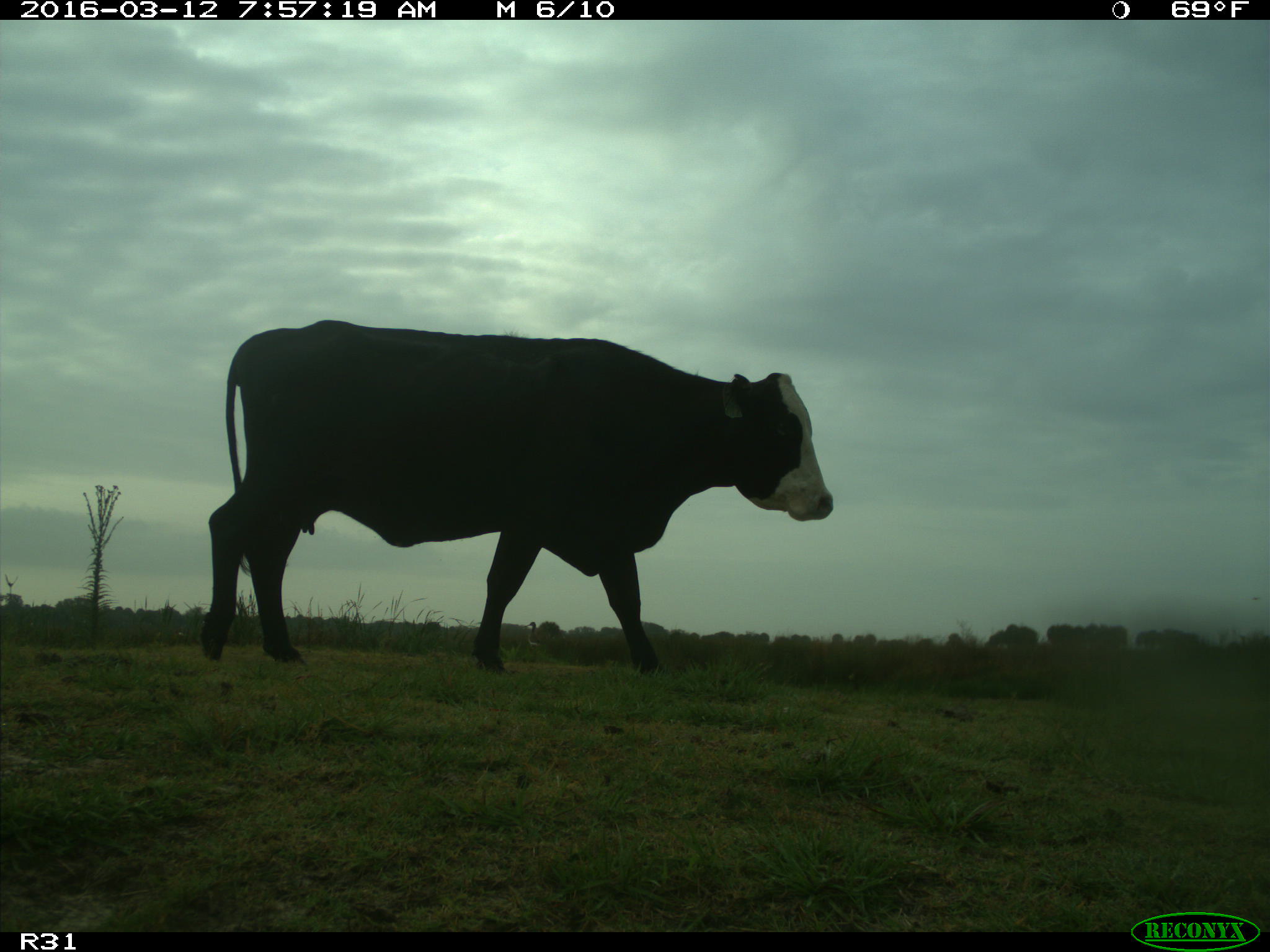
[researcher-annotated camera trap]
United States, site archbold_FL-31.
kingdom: Animalia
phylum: Chordata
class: Mammalia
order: Artiodactyla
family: Bovidae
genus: Bos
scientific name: Bos taurus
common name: domestic cow